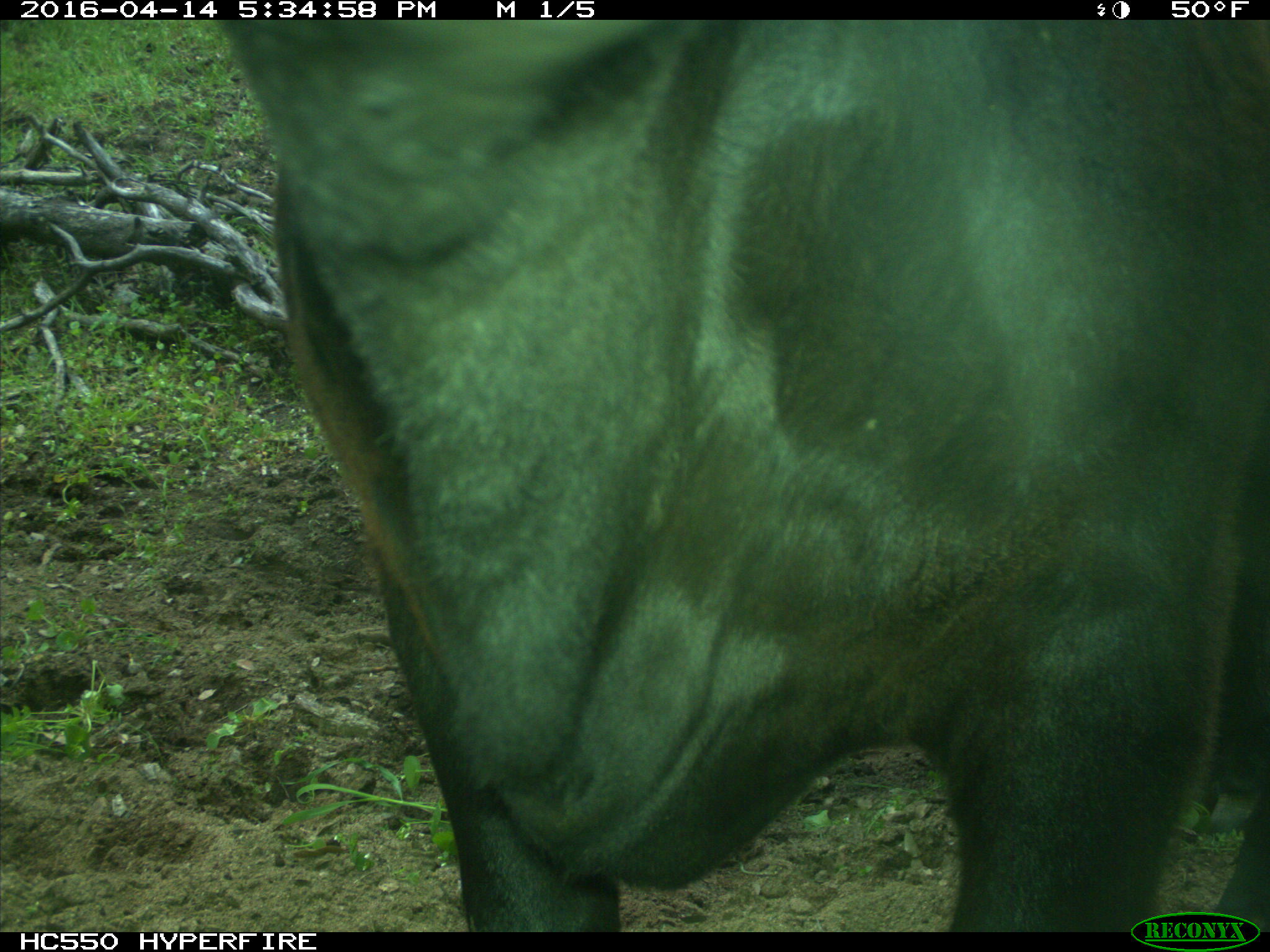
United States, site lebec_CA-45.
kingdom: Animalia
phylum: Chordata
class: Mammalia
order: Artiodactyla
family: Bovidae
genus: Bos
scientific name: Bos taurus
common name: domestic cow